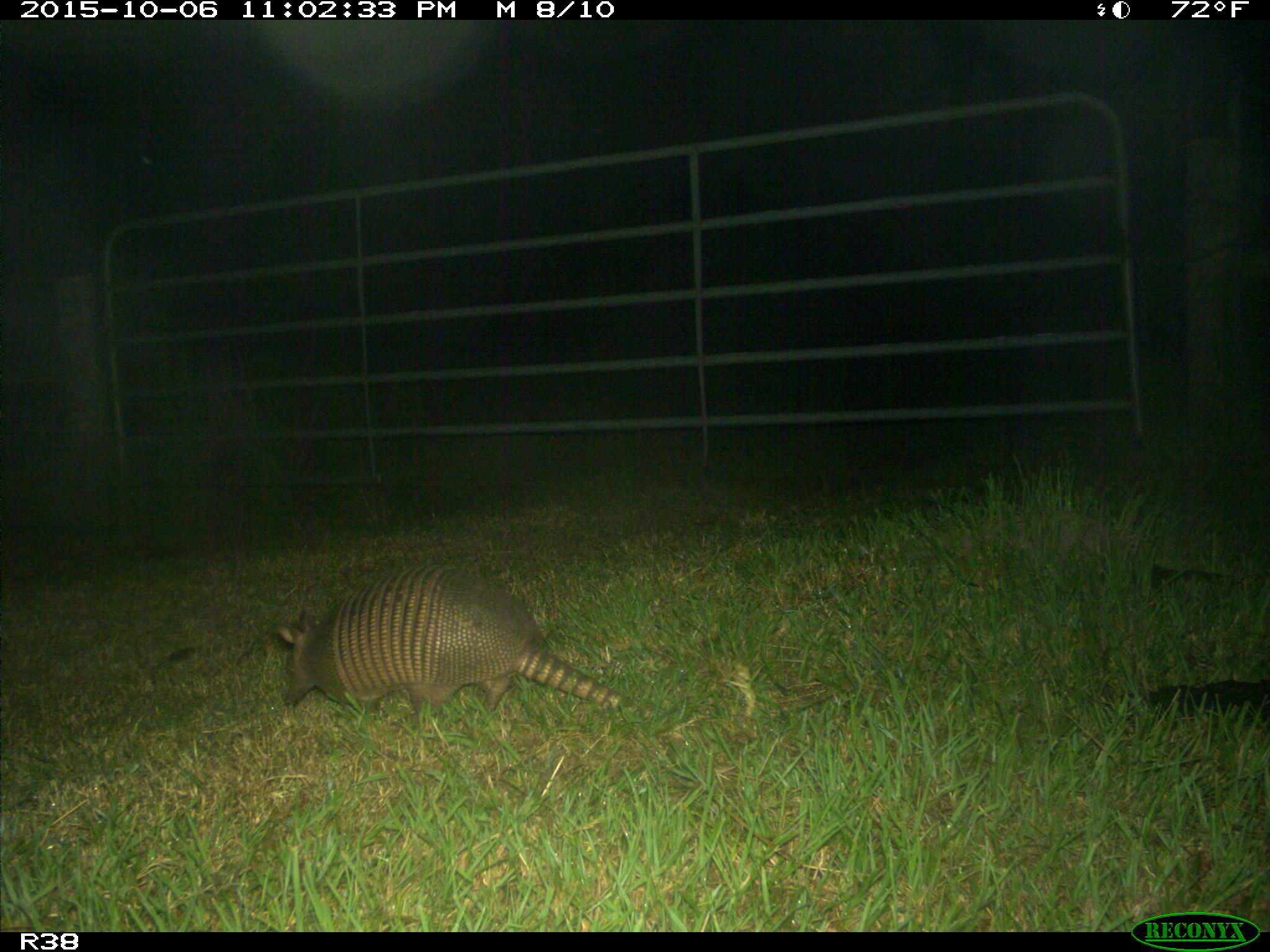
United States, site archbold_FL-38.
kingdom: Animalia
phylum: Chordata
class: Mammalia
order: Cingulata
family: Dasypodidae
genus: Dasypus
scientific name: Dasypus novemcinctus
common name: nine-banded armadillo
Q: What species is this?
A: Dasypus novemcinctus (nine-banded armadillo).